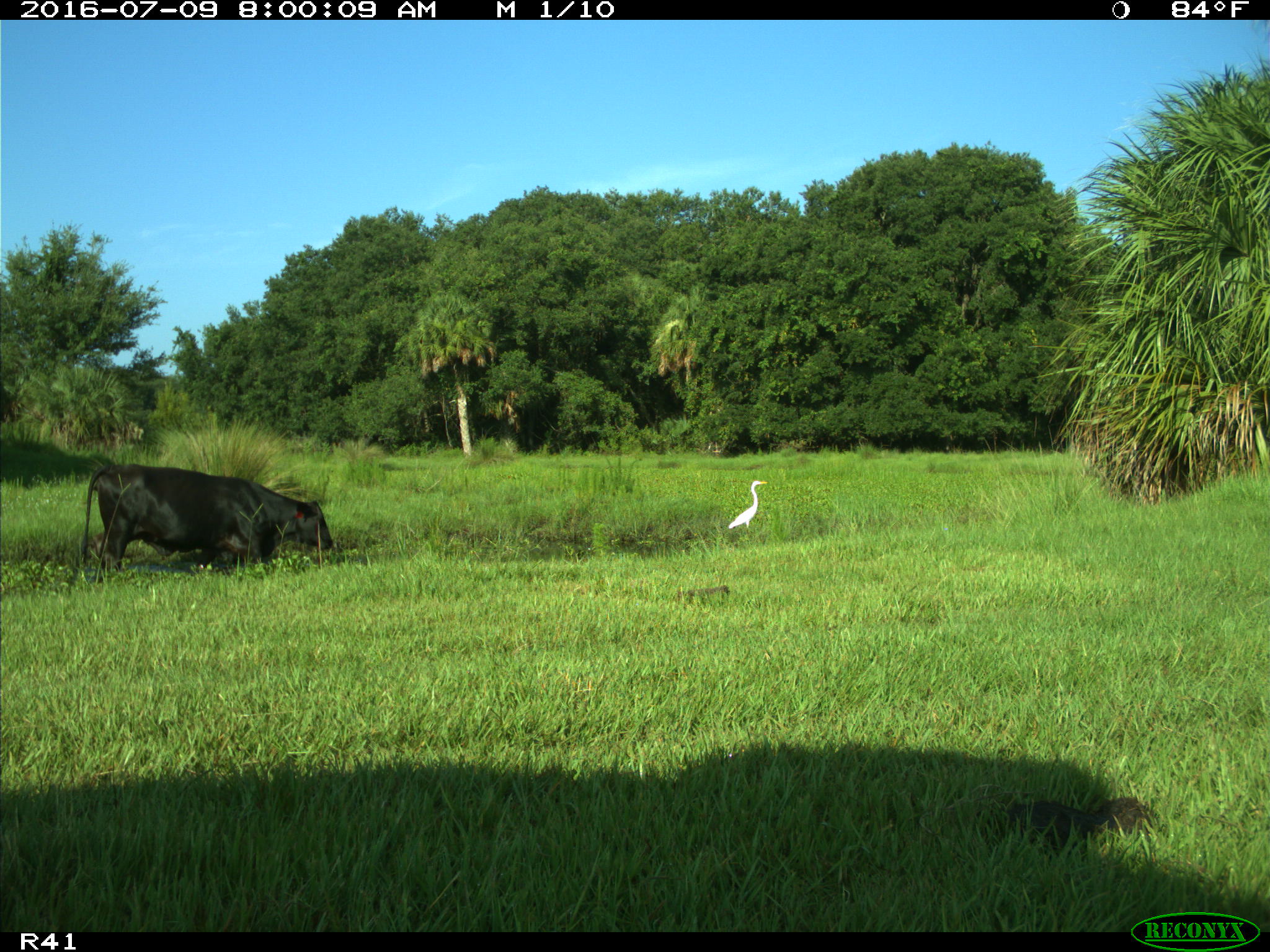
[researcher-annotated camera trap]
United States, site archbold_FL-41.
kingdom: Animalia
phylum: Chordata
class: Mammalia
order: Artiodactyla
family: Bovidae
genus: Bos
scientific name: Bos taurus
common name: domestic cow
Bos taurus (domestic cow).